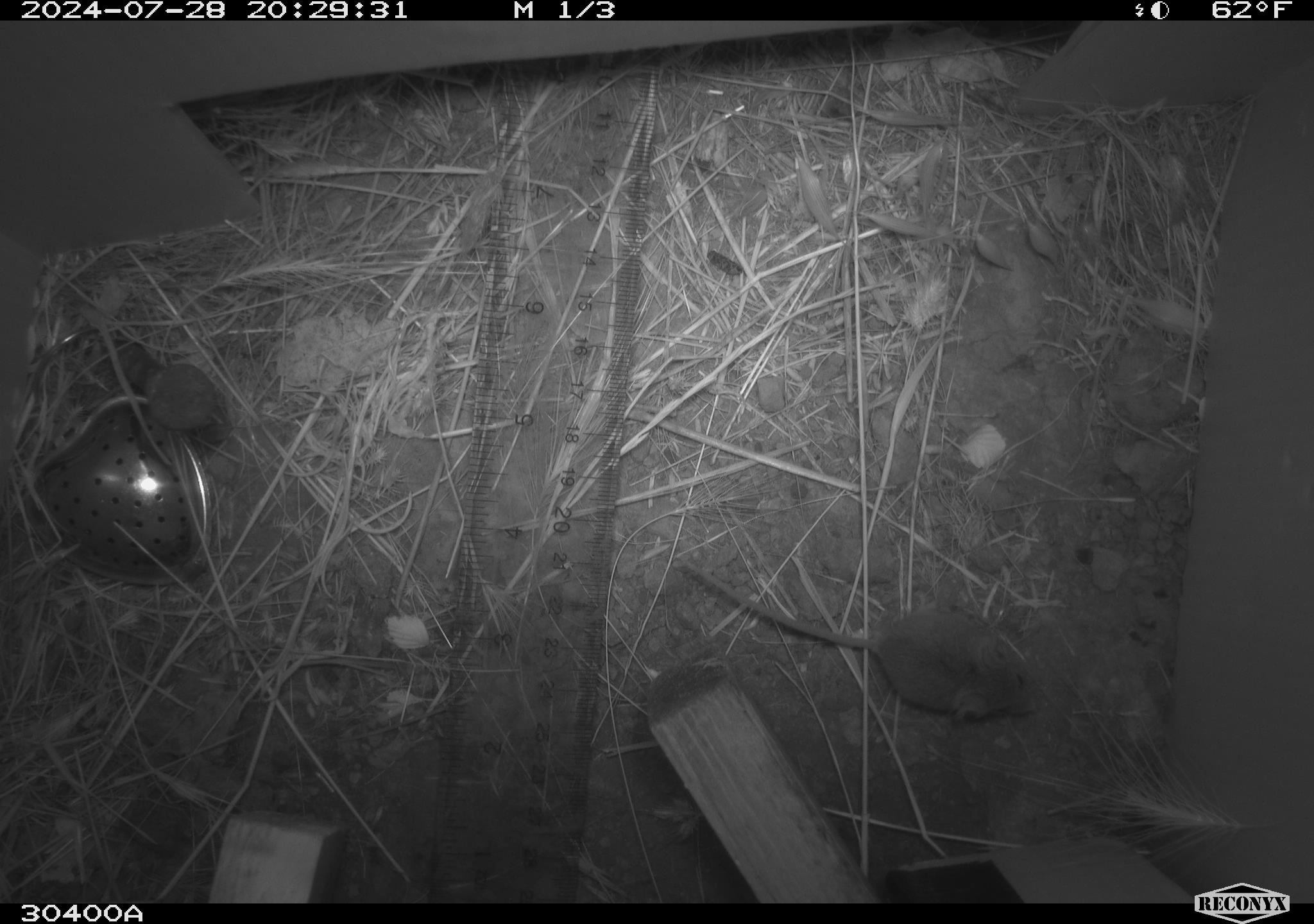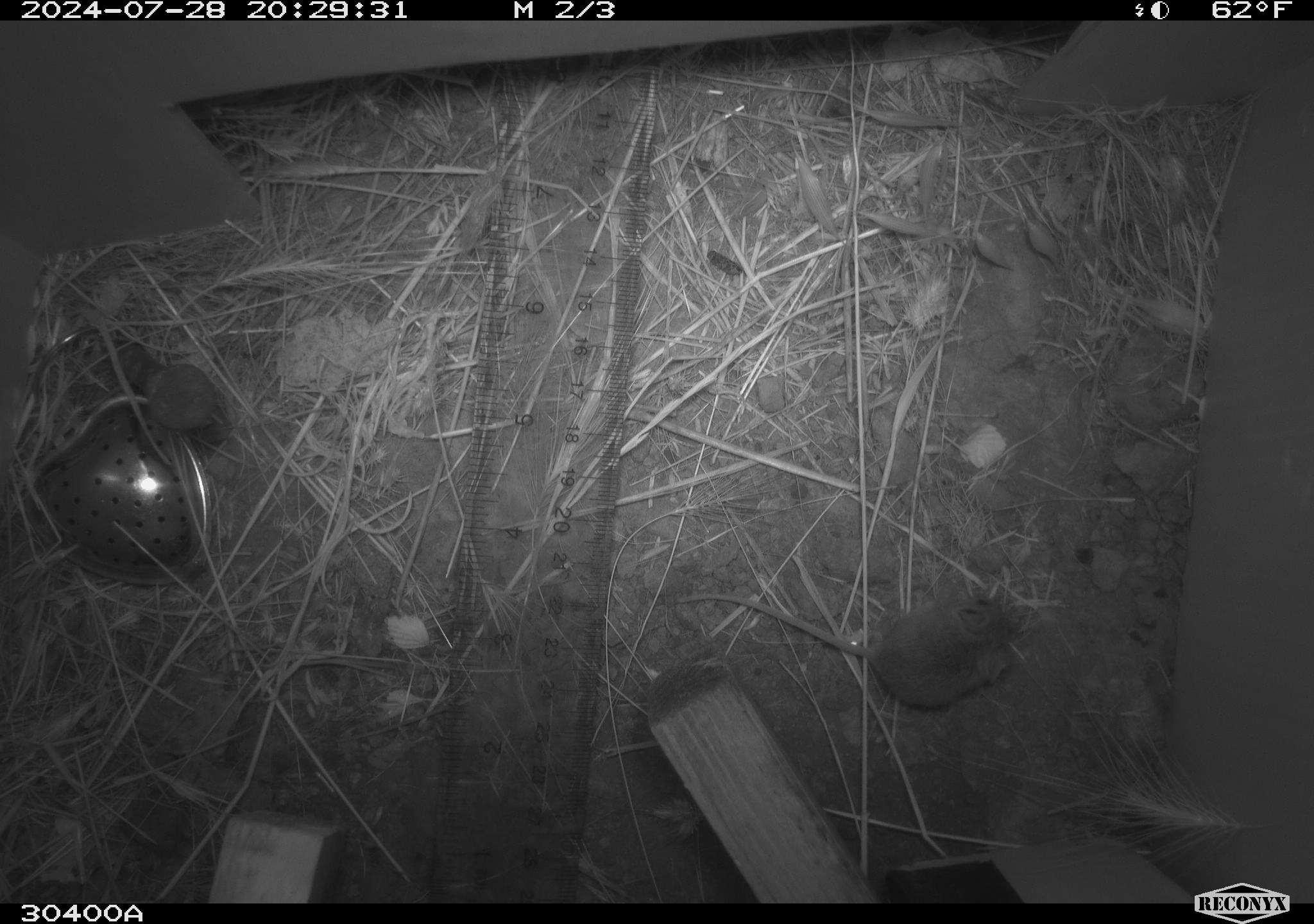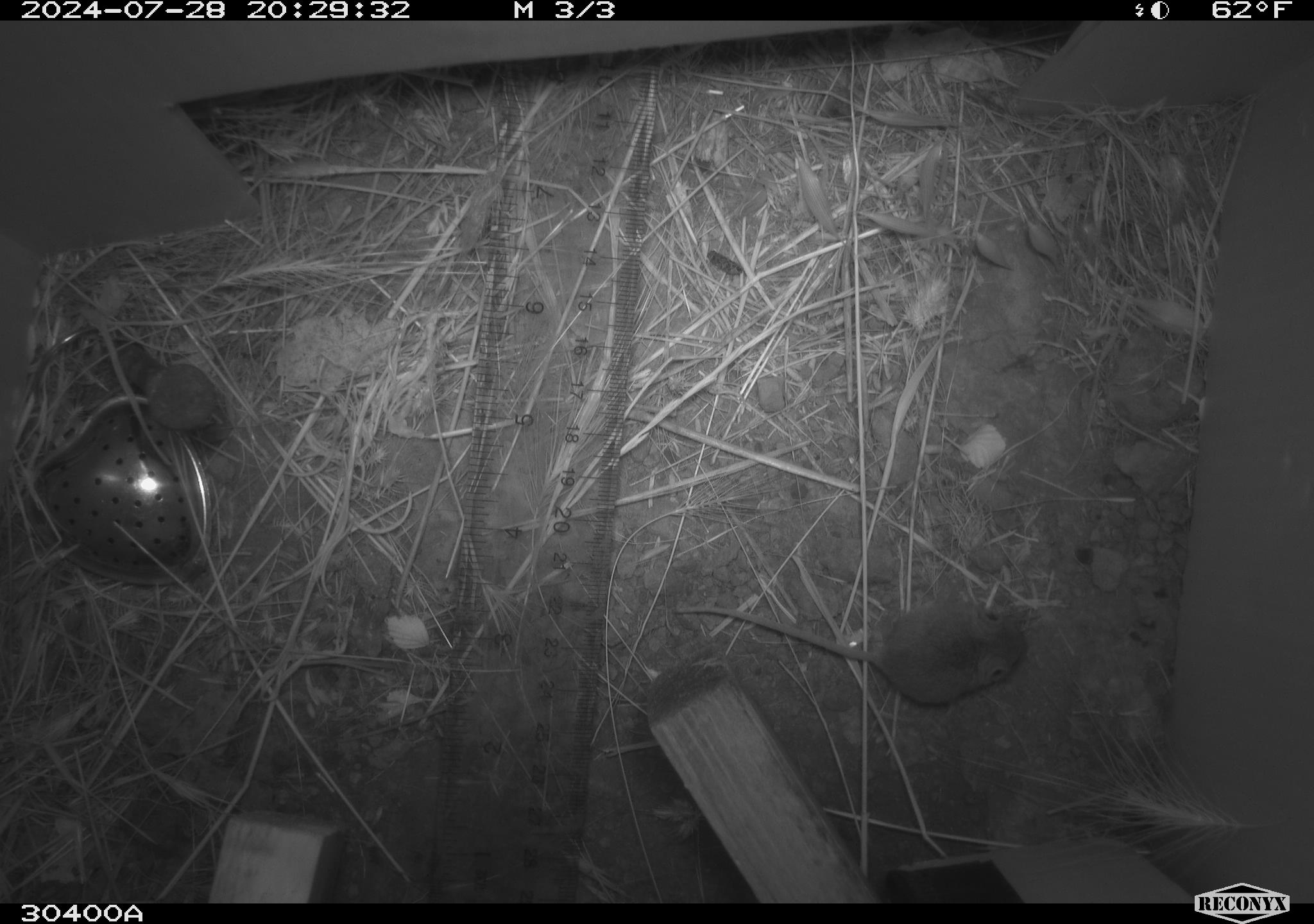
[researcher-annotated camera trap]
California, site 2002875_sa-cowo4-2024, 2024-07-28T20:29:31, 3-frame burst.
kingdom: Animalia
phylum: Chordata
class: Mammalia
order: Rodentia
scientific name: Rodentia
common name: mouse species